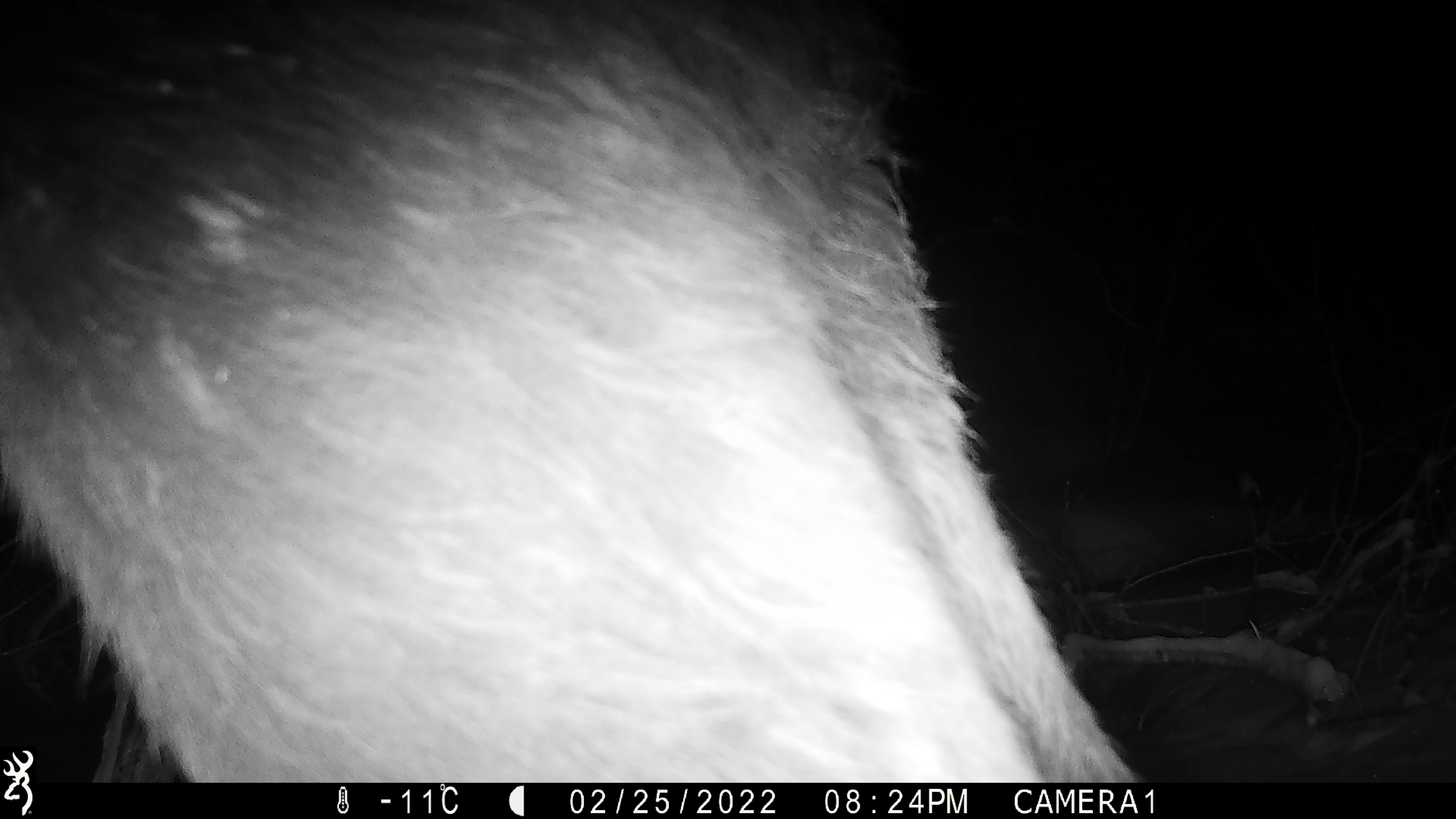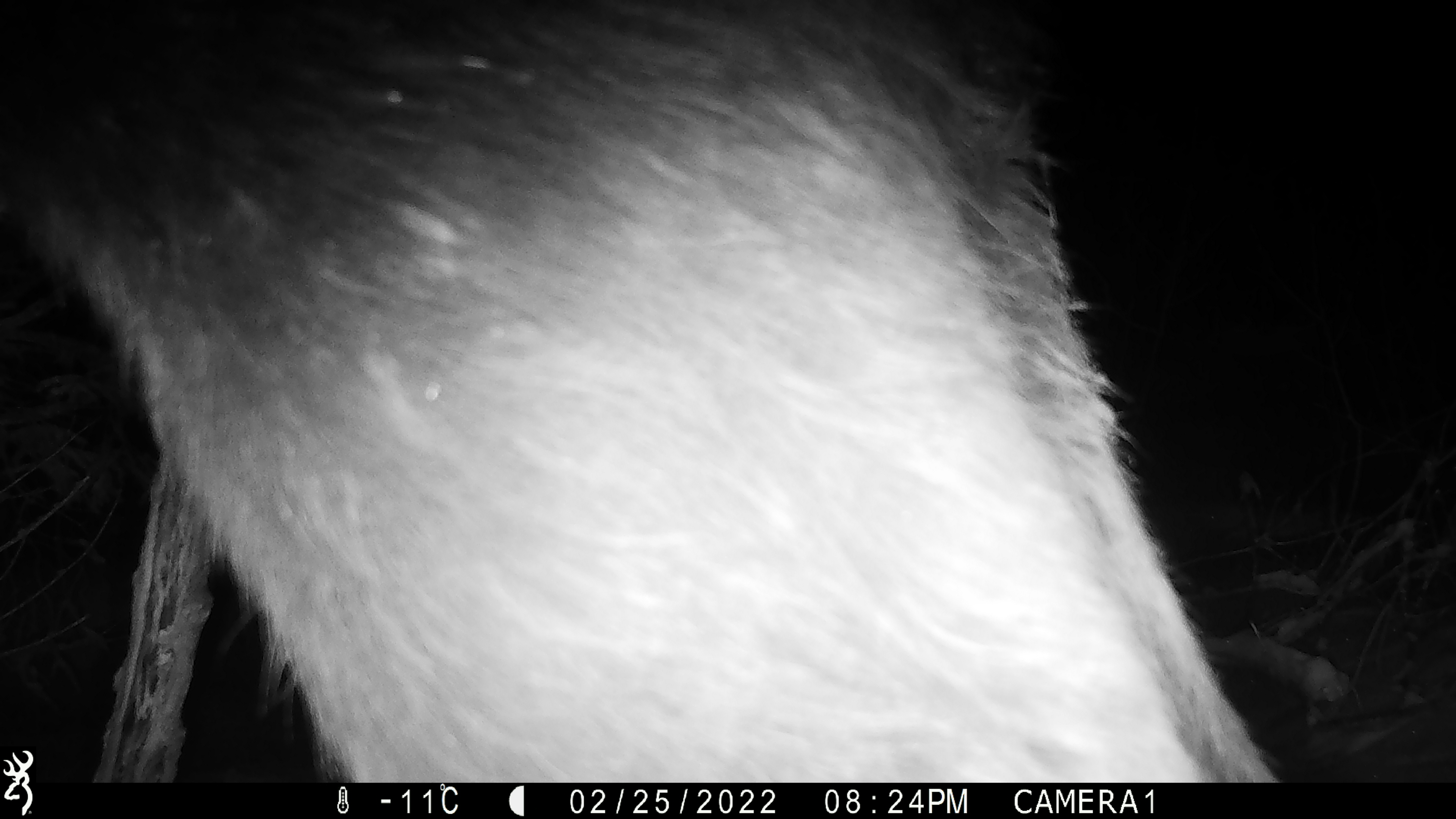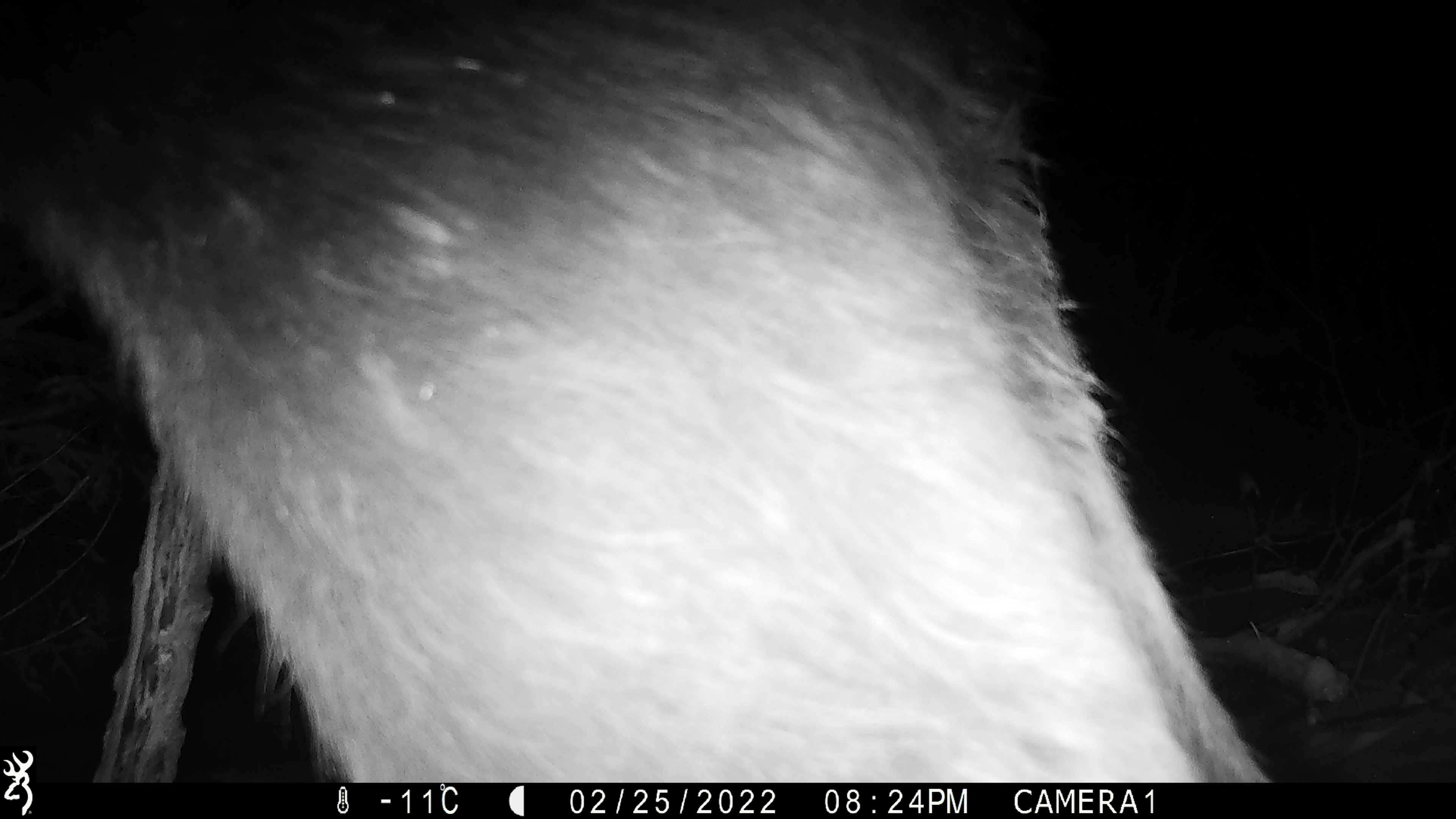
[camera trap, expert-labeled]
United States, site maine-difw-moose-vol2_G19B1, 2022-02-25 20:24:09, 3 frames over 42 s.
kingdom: Animalia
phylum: Chordata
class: Mammalia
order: Artiodactyla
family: Cervidae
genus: Alces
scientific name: Alces alces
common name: moose